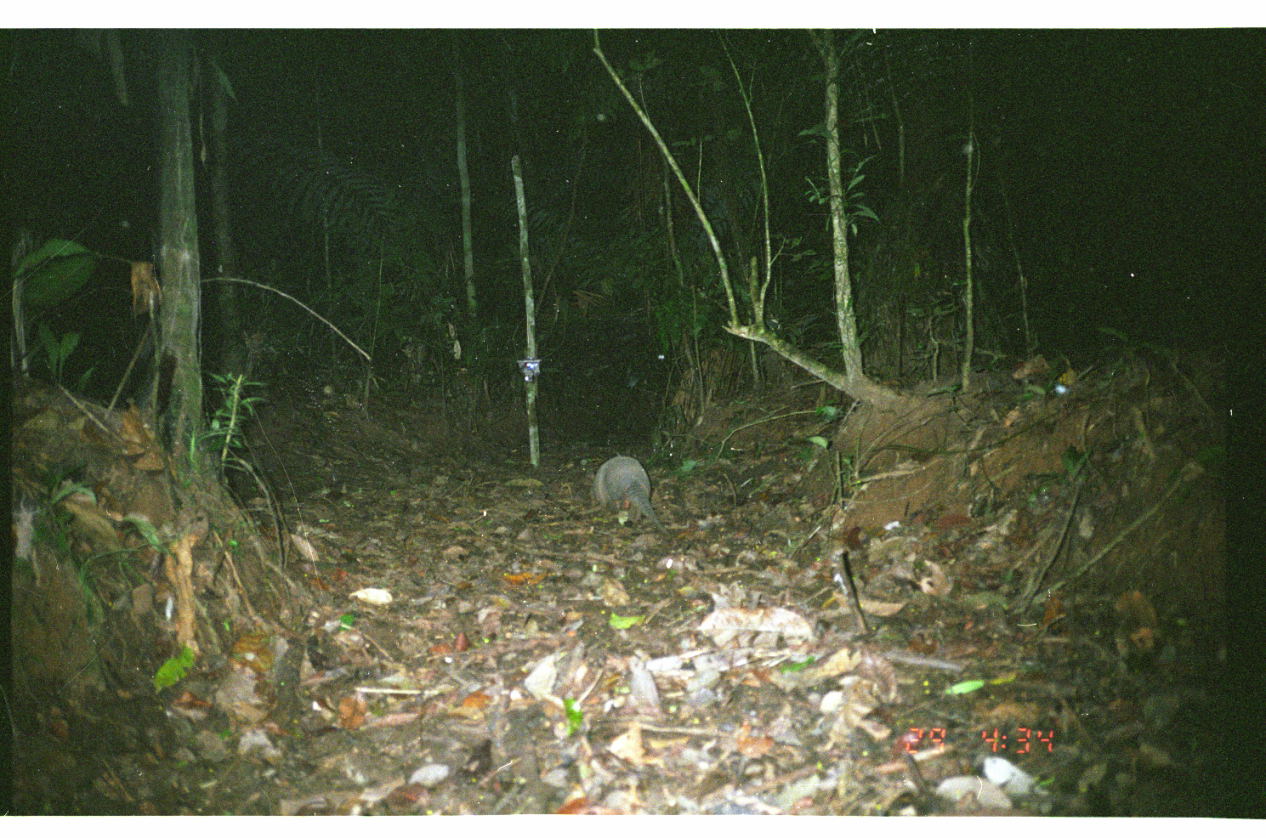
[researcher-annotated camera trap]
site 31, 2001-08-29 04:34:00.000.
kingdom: Animalia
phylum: Chordata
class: Mammalia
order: Cingulata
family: Dasypodidae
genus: Dasypus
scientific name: Dasypus novemcinctus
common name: nine-banded armadillo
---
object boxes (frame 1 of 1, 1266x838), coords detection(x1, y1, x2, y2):
dasypus novemcinctus: detection(589, 455, 668, 535)